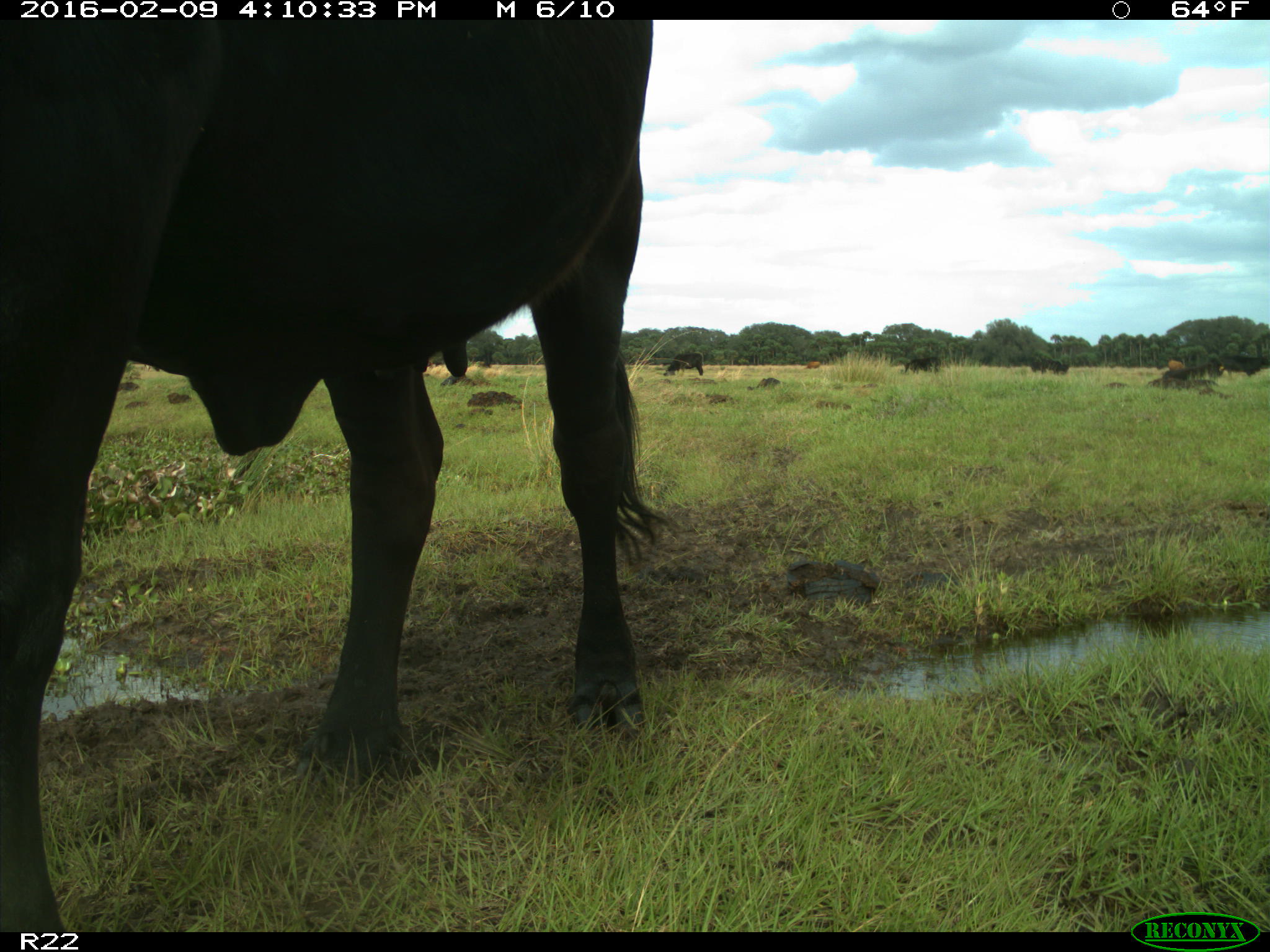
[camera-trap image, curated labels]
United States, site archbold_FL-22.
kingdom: Animalia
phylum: Chordata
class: Mammalia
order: Artiodactyla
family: Bovidae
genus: Bos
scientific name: Bos taurus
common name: domestic cow